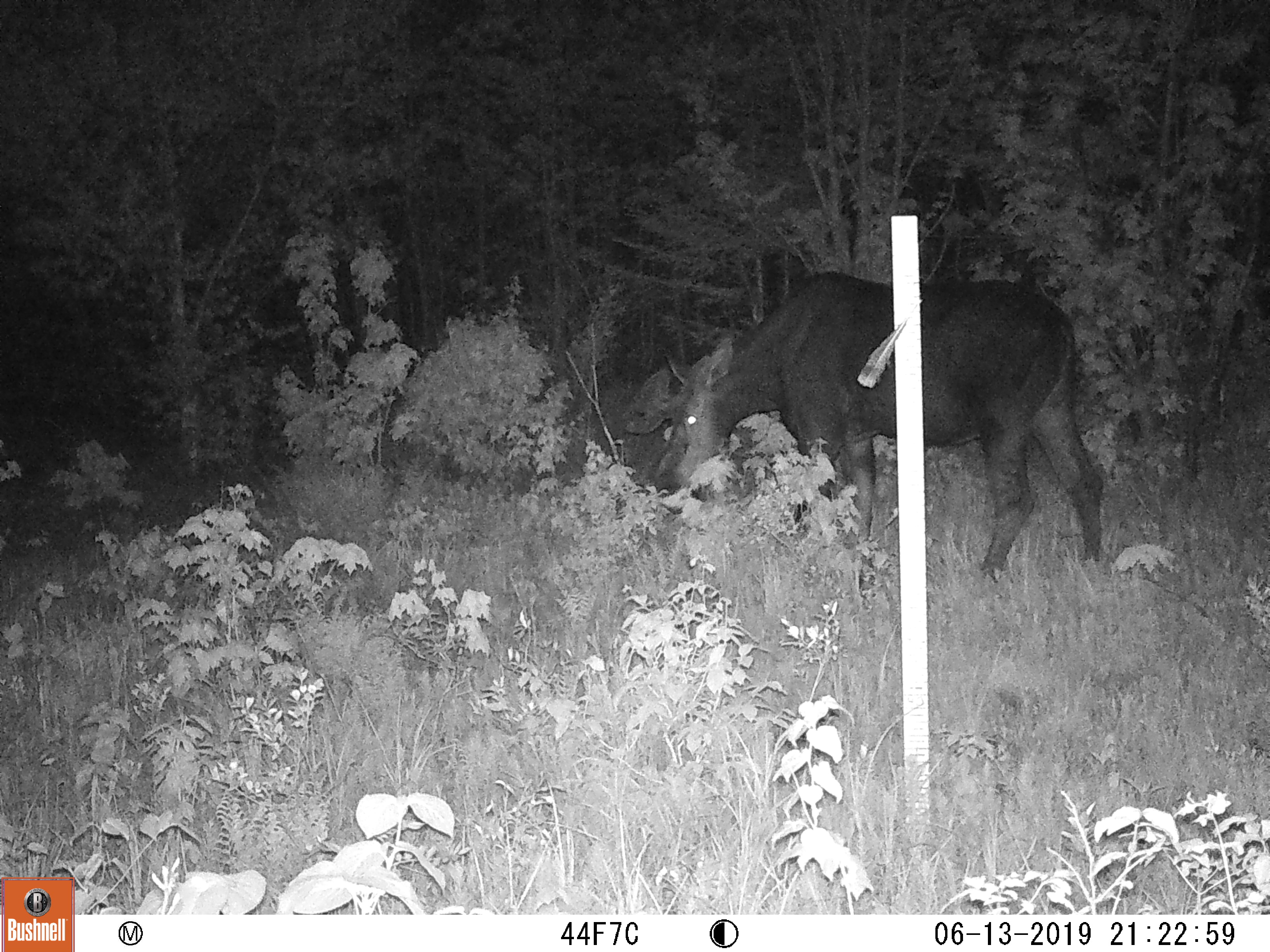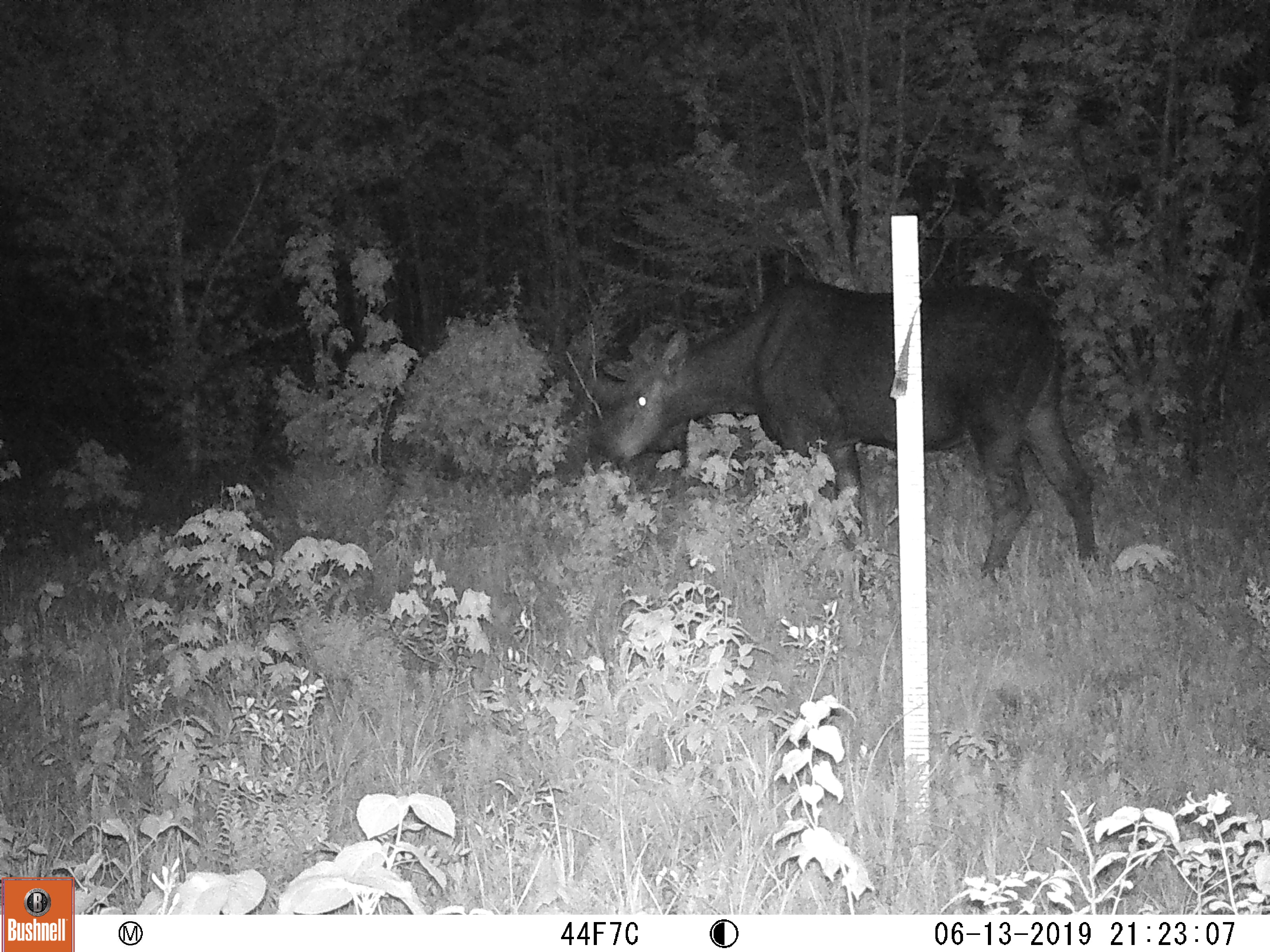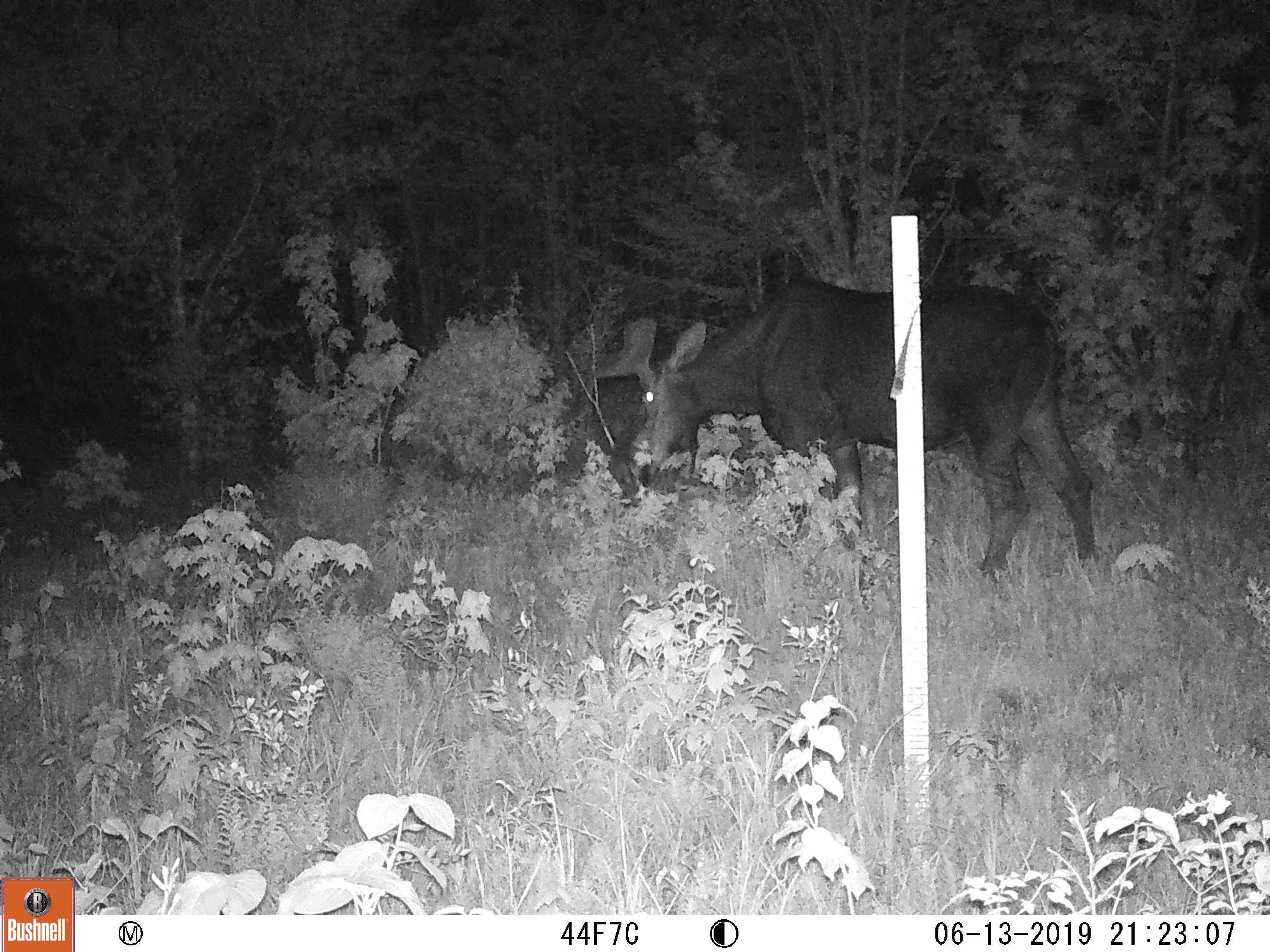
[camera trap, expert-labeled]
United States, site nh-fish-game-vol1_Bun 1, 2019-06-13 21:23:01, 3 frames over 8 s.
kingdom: Animalia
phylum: Chordata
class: Mammalia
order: Artiodactyla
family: Cervidae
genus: Alces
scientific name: Alces alces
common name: moose